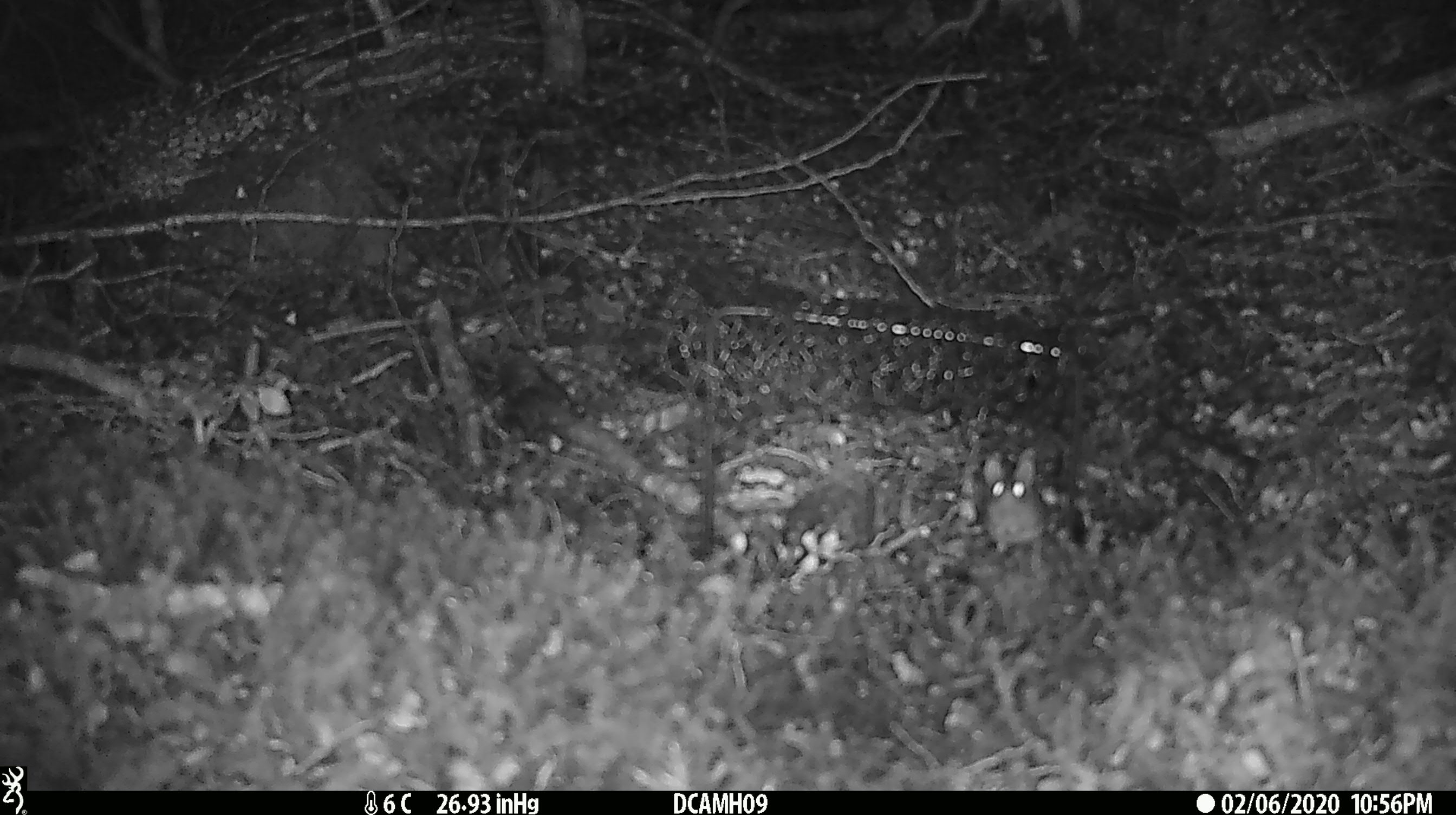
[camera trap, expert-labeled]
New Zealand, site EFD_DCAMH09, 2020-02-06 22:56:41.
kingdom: Animalia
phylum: Chordata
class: Mammalia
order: Rodentia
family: Muridae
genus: Mus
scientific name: Mus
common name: mouse